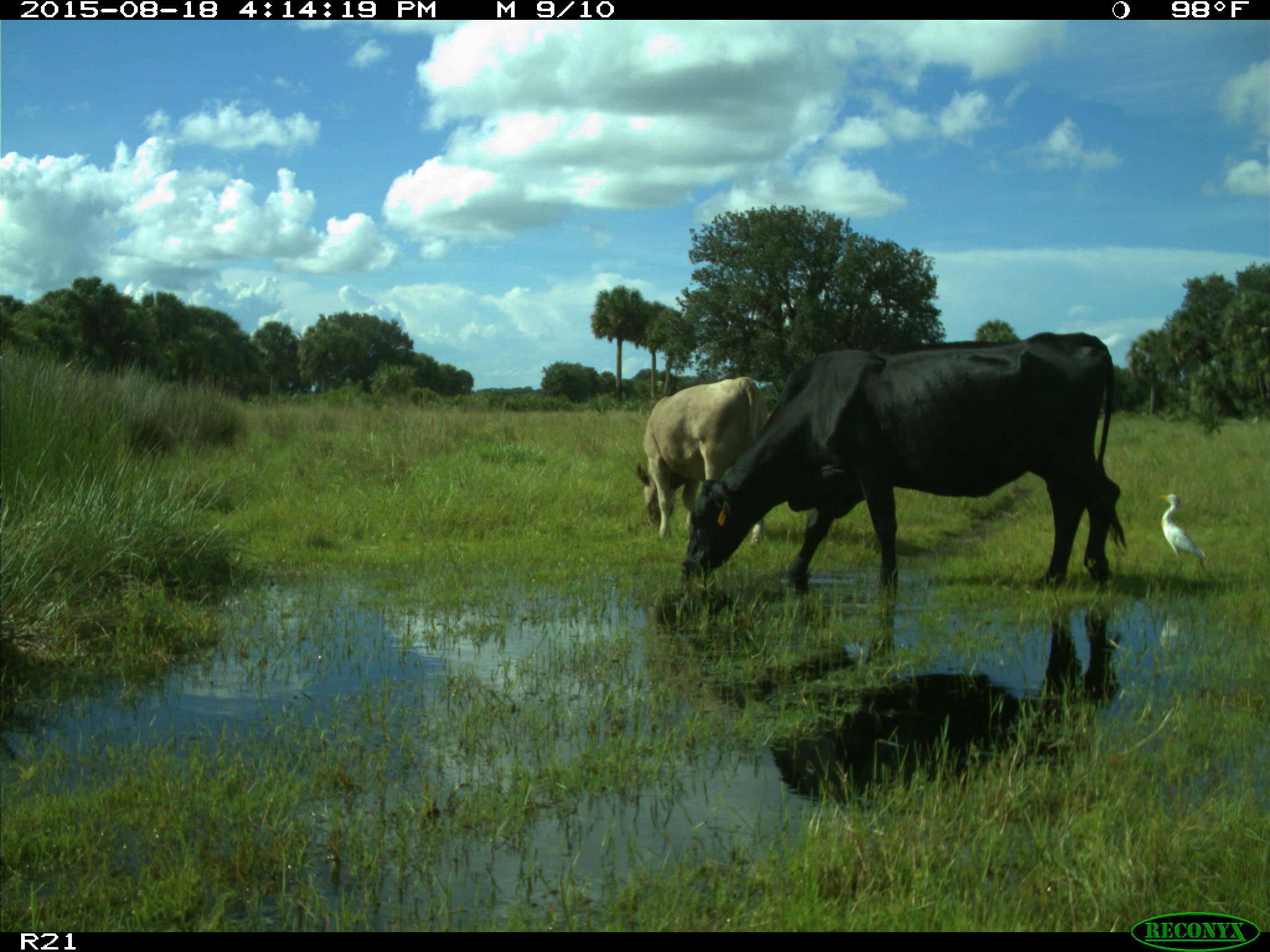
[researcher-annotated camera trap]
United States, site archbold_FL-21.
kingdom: Animalia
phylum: Chordata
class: Mammalia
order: Artiodactyla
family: Bovidae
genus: Bos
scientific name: Bos taurus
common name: domestic cow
Bos taurus (domestic cow).